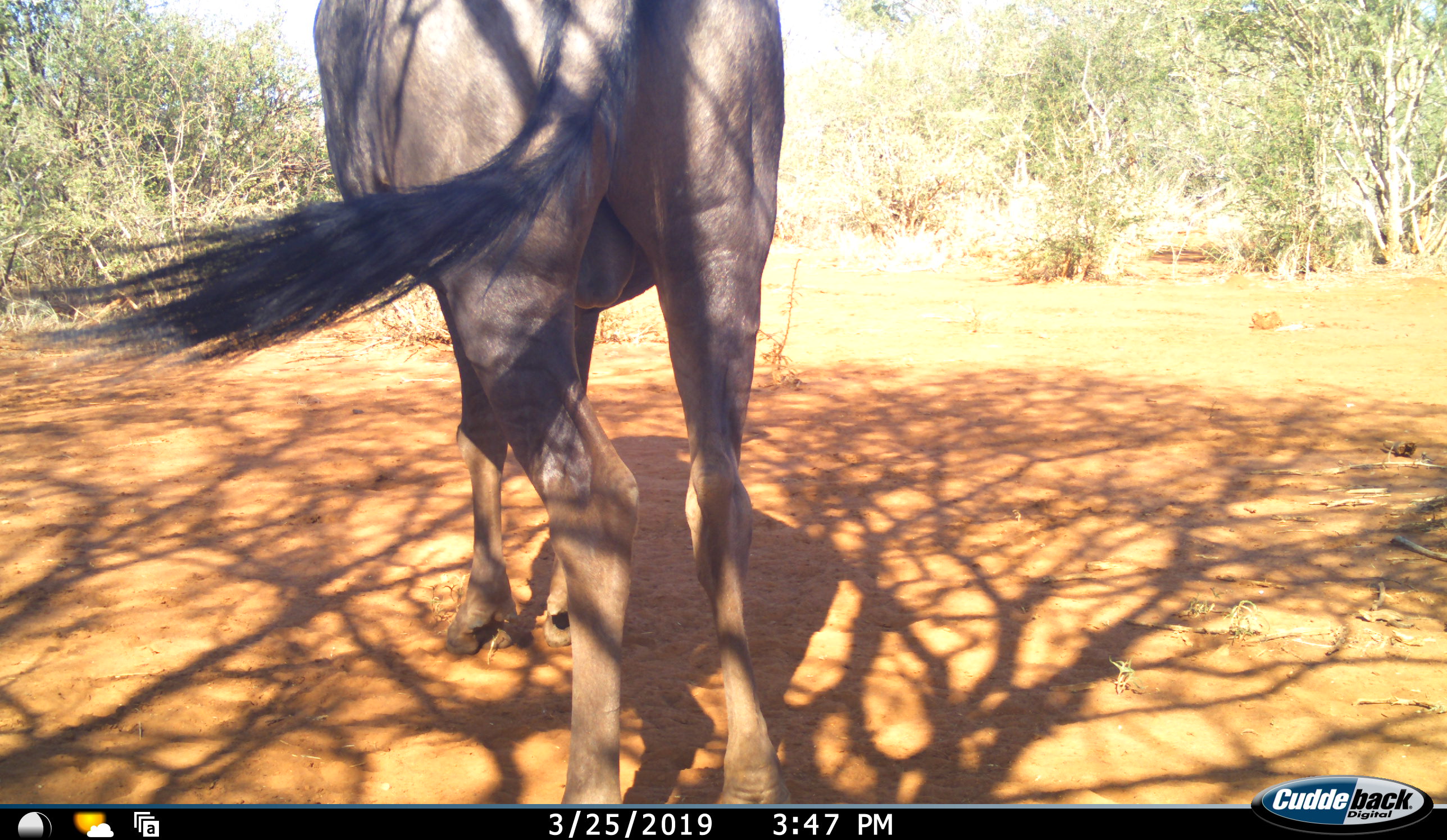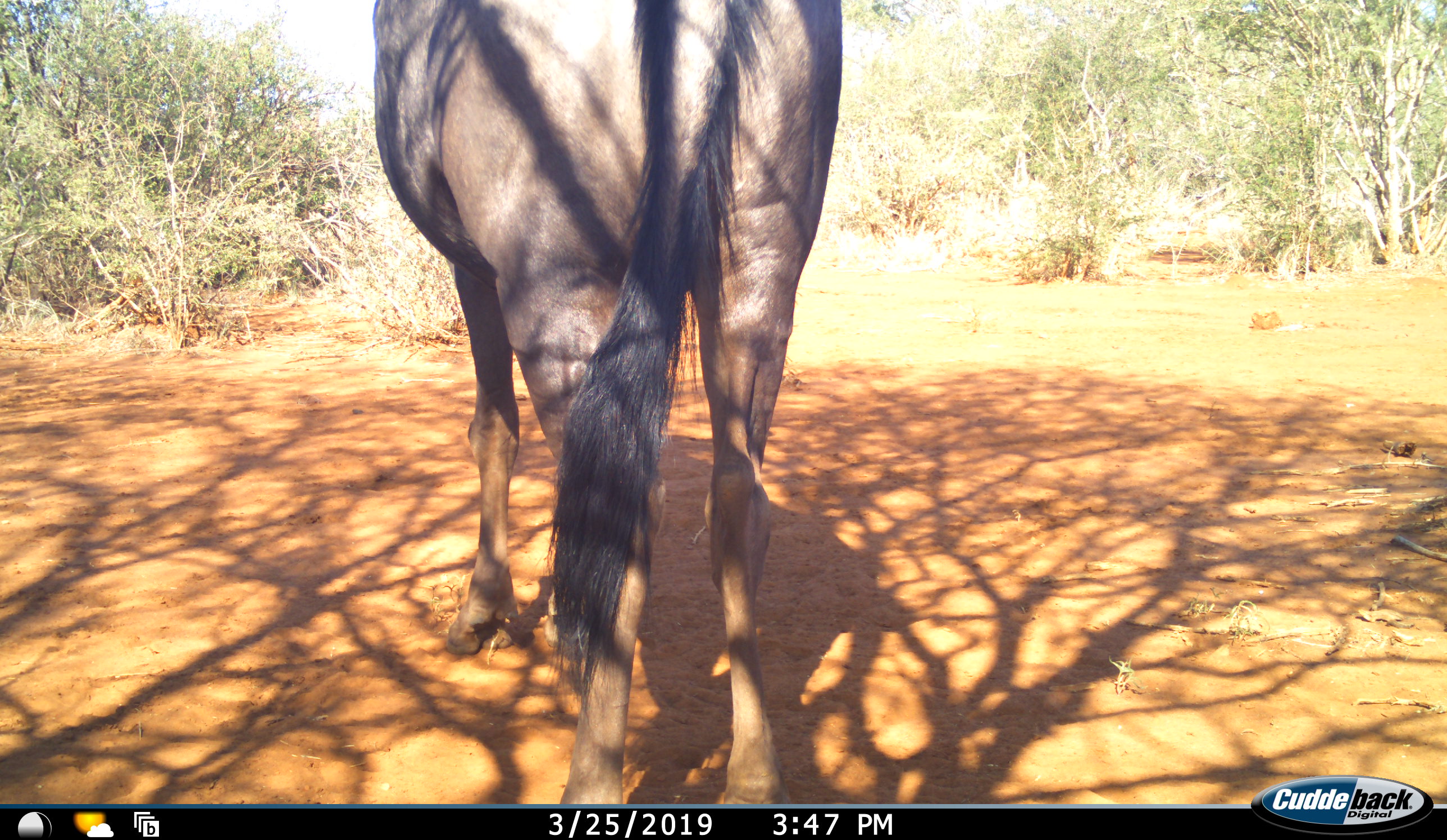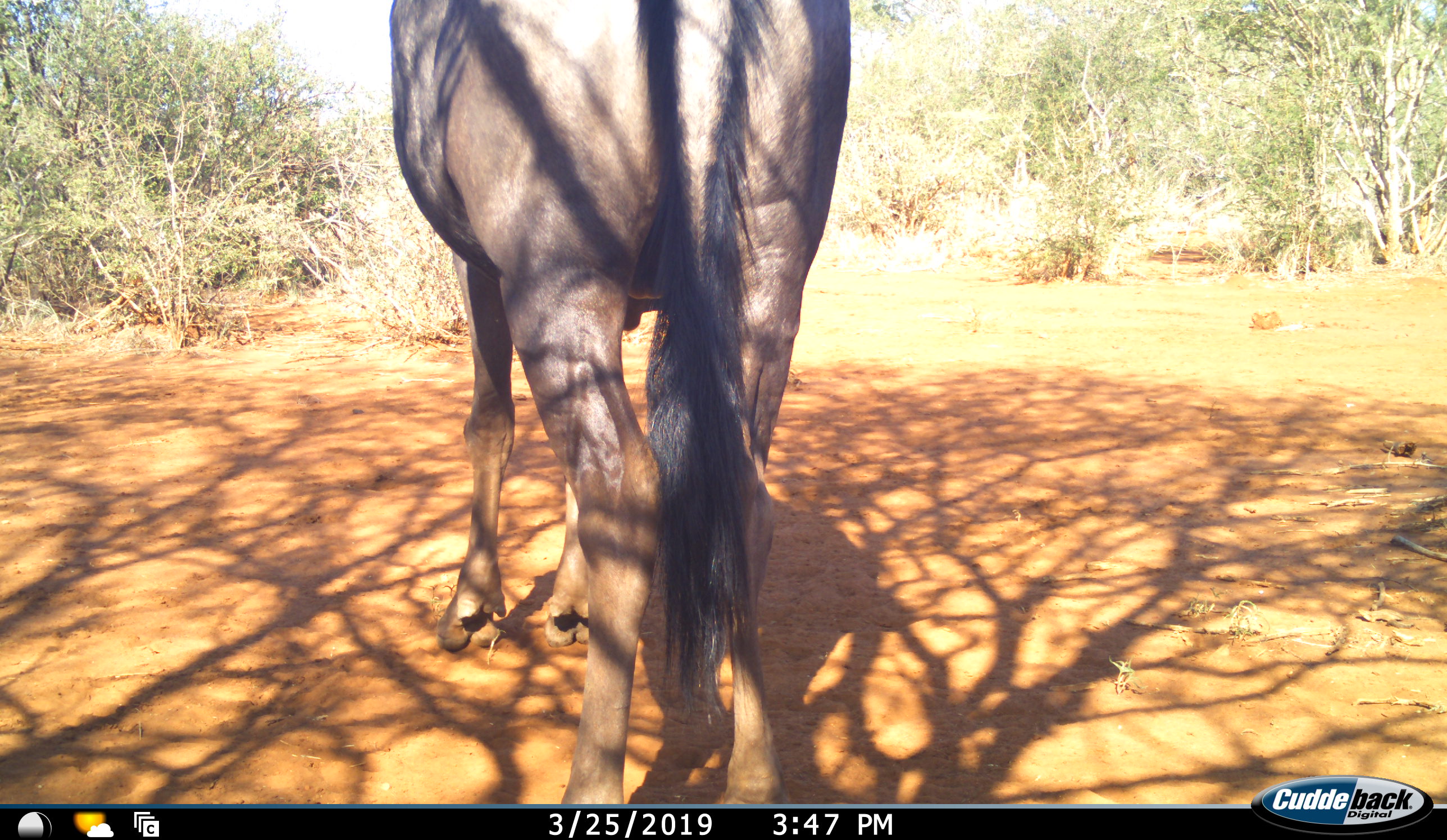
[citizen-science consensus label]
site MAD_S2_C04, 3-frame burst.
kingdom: Animalia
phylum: Chordata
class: Mammalia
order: Artiodactyla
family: Bovidae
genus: Connochaetes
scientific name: Connochaetes taurinus taurinus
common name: blue wildebeest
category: wildebeestblue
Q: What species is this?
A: Wildebeestblue (blue wildebeest) (Connochaetes taurinus taurinus).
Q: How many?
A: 1.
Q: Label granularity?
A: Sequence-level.